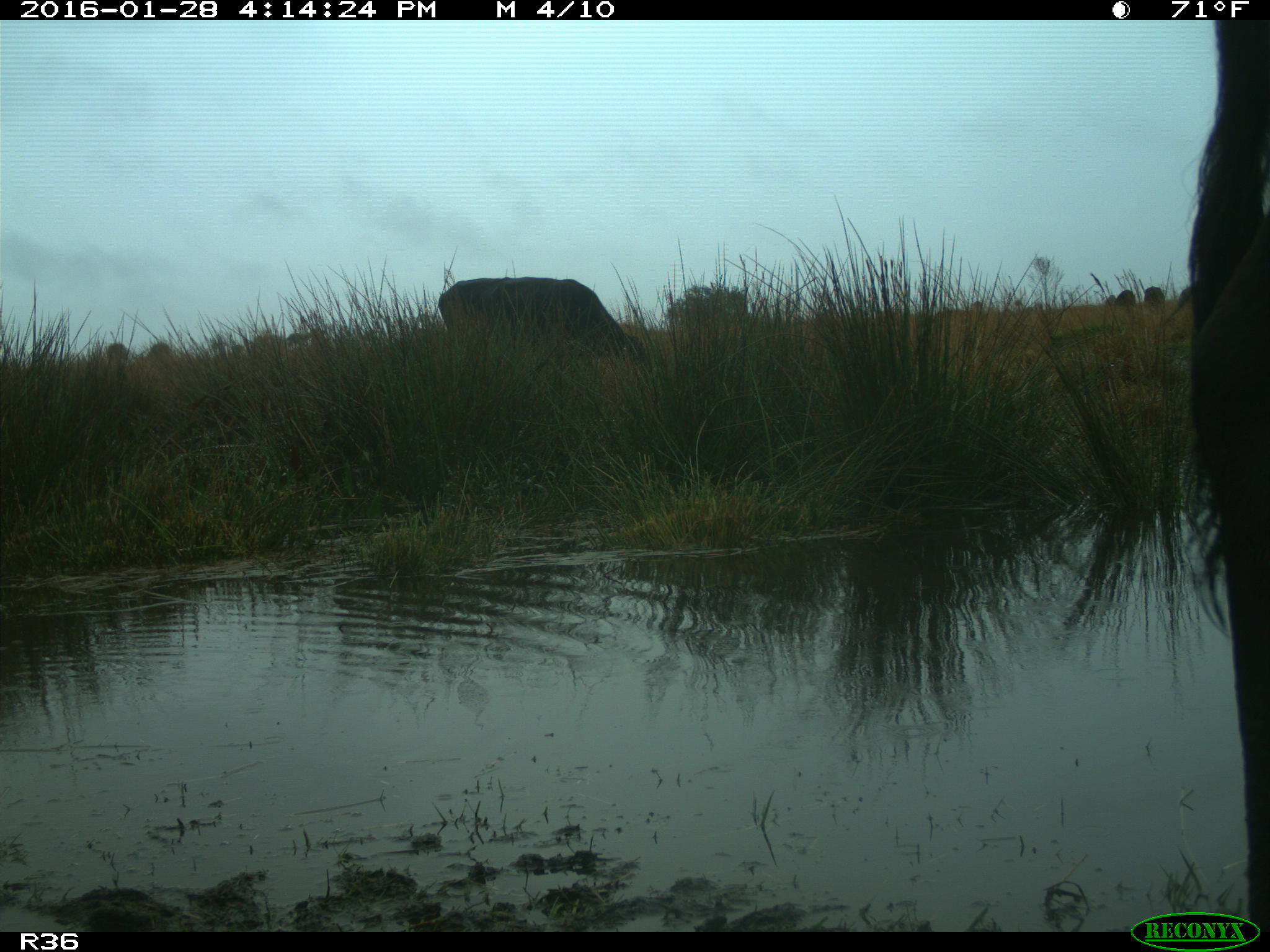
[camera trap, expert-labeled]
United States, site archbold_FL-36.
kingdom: Animalia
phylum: Chordata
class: Mammalia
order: Artiodactyla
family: Bovidae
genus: Bos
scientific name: Bos taurus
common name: domestic cow